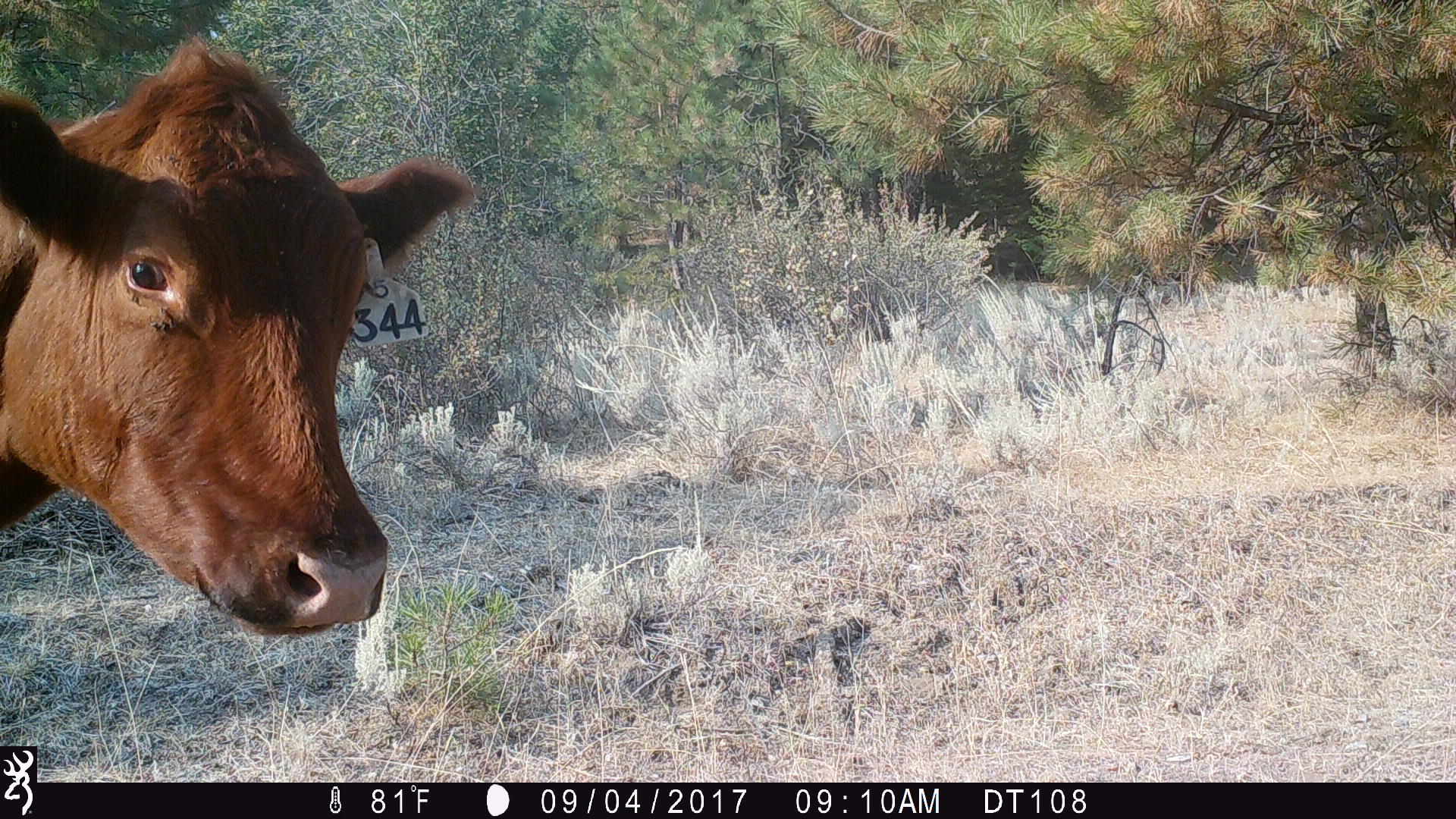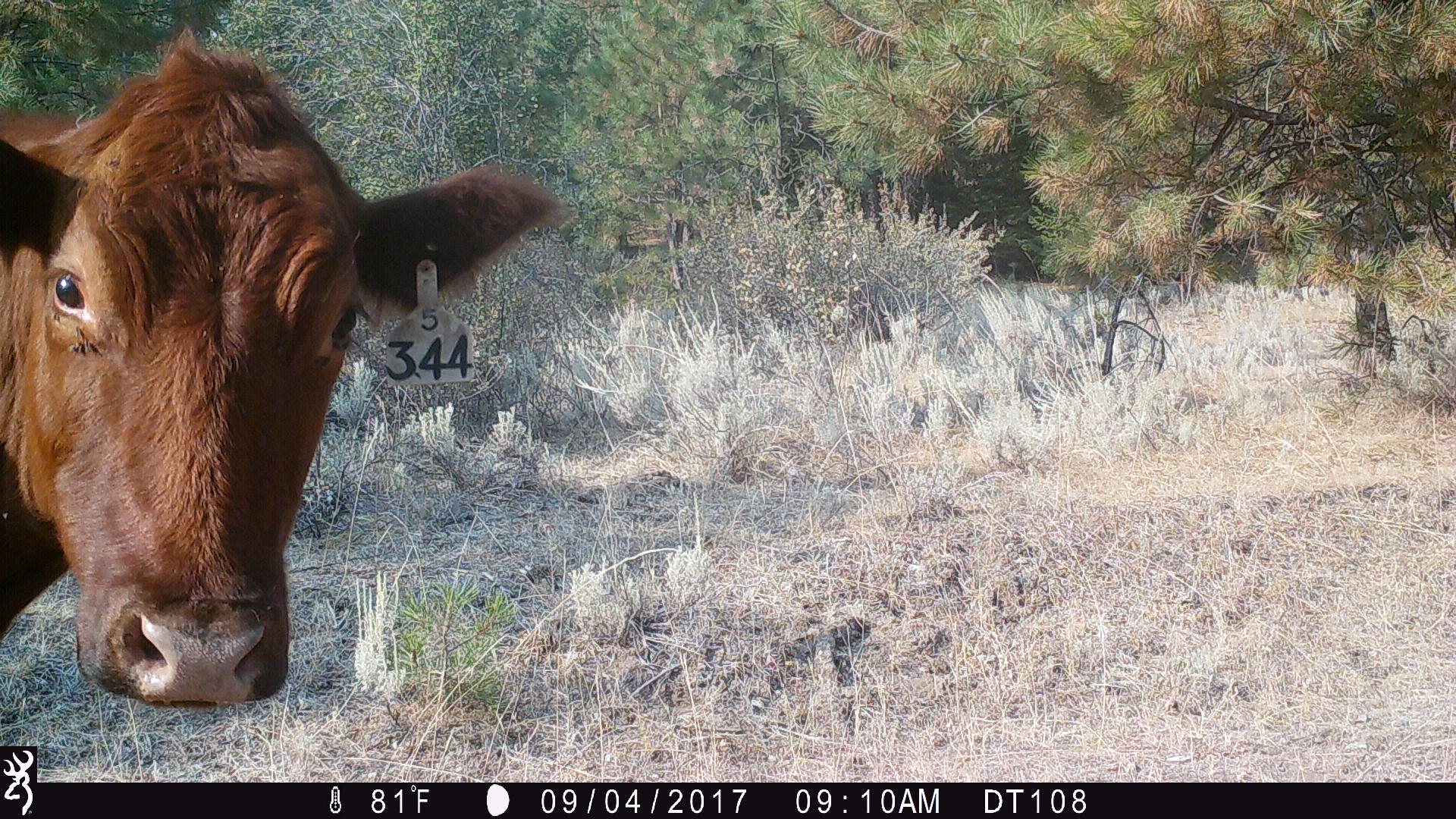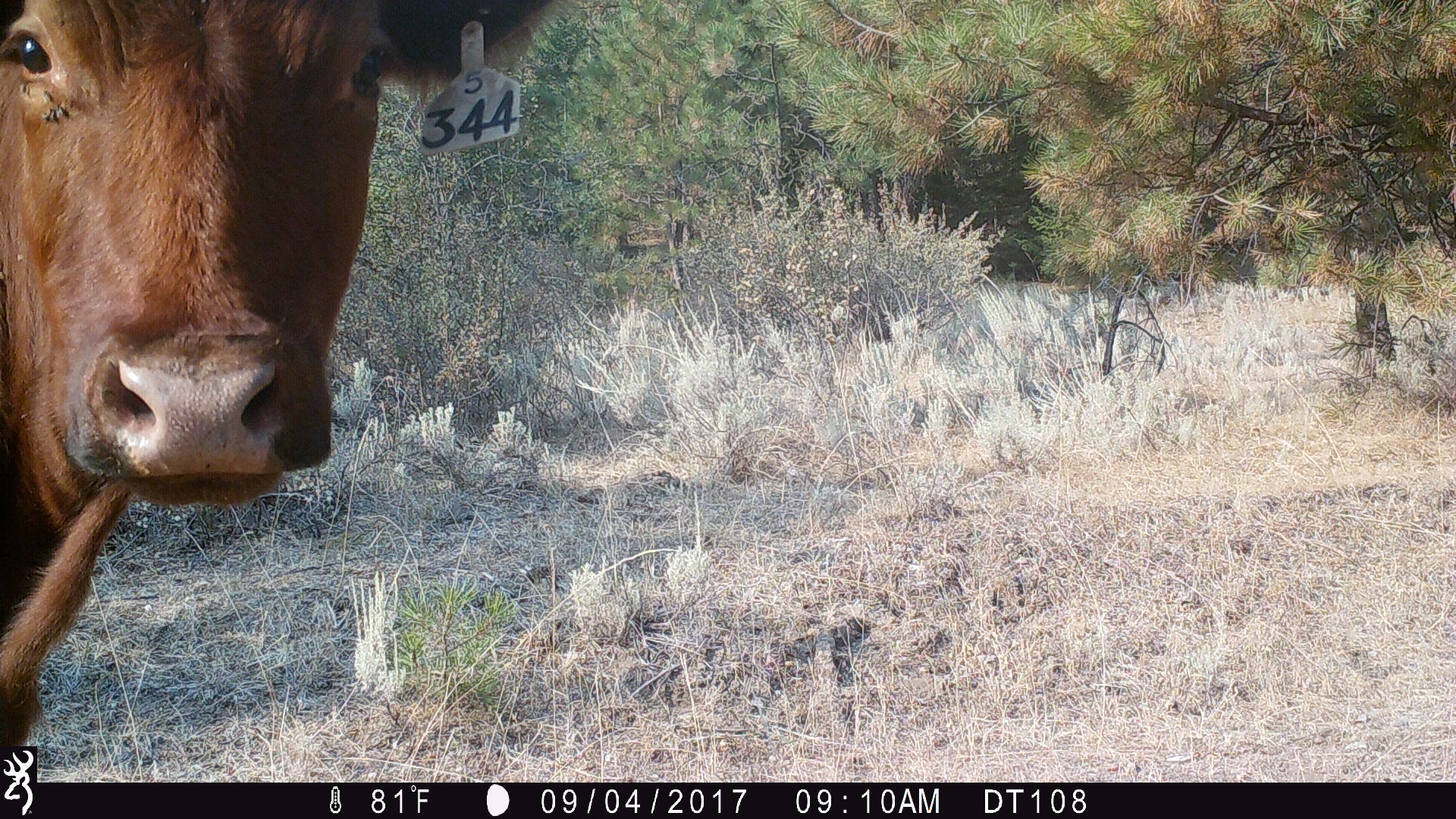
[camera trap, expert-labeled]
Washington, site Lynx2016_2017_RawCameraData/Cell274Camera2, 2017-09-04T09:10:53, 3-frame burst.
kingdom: Animalia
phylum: Chordata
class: Mammalia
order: Artiodactyla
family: Bovidae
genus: Bos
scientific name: Bos taurus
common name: domestic cattle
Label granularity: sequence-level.